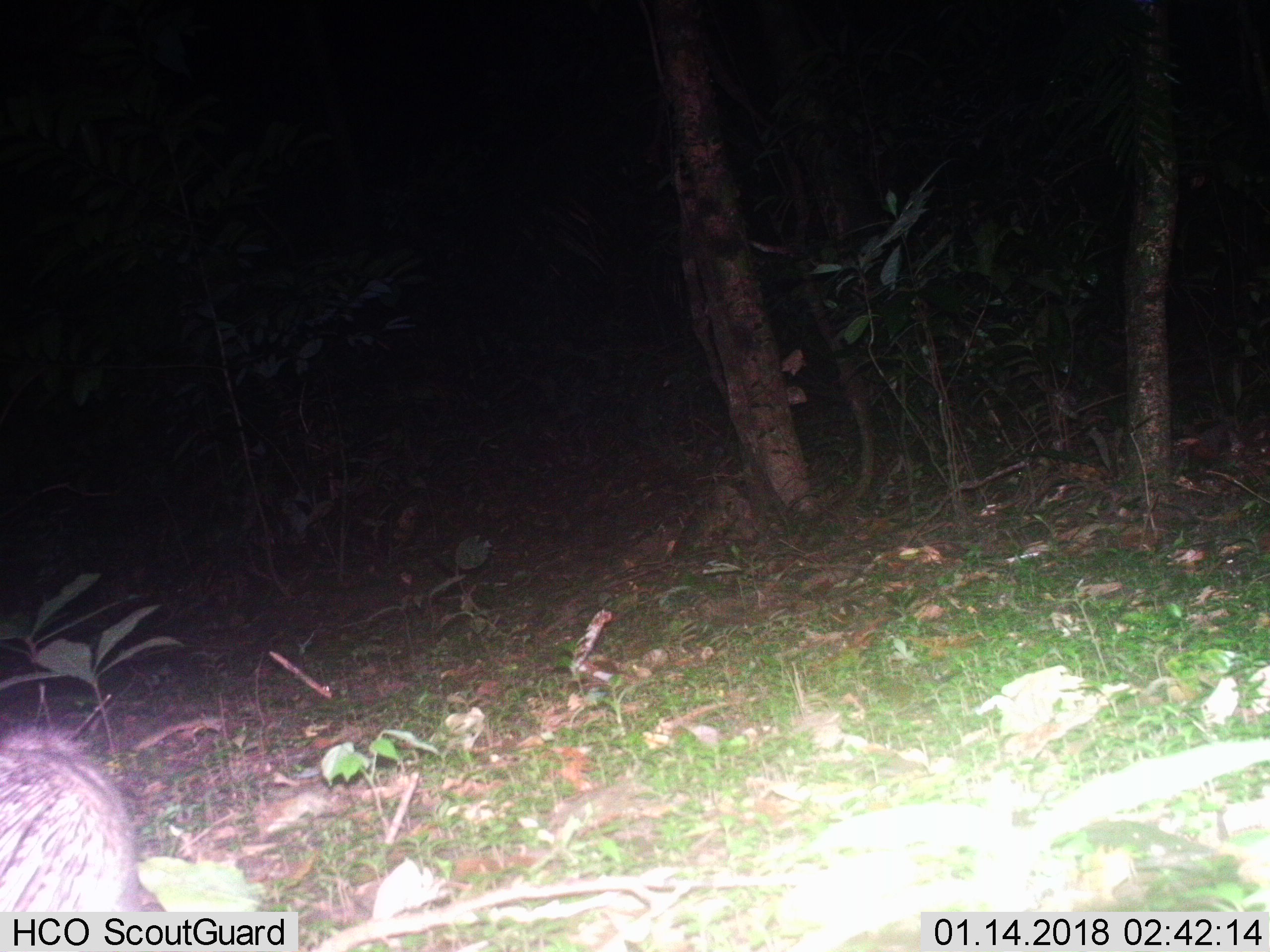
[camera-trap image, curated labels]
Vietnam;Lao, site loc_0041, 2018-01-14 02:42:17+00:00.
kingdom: Animalia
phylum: Chordata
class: Mammalia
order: Rodentia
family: Hystricidae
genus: Atherurus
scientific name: Atherurus macrourus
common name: asiatic brush-tailed porcupine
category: asiatic brush tailed porcupine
Asiatic brush tailed porcupine (asiatic brush-tailed porcupine) (Atherurus macrourus). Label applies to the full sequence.